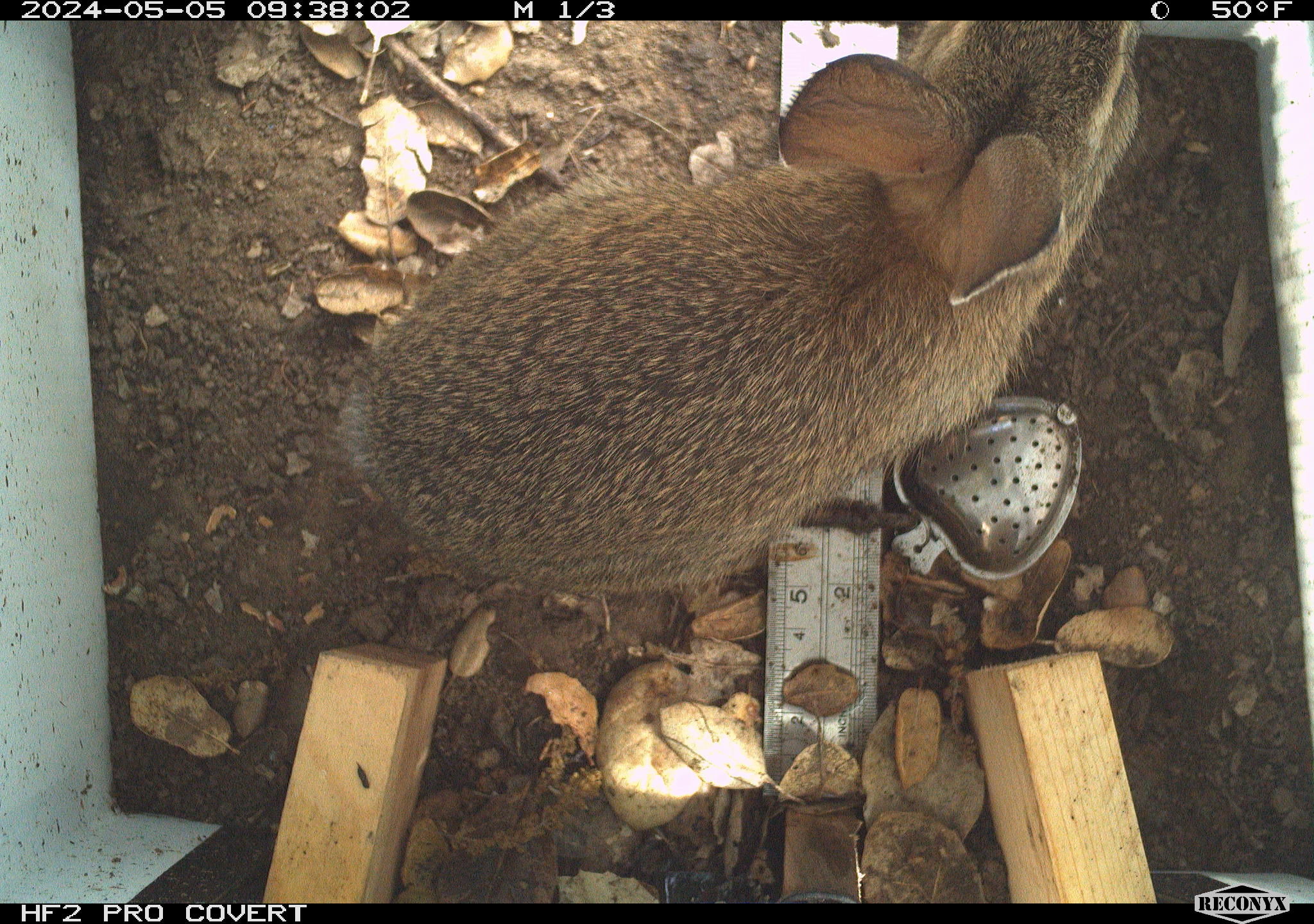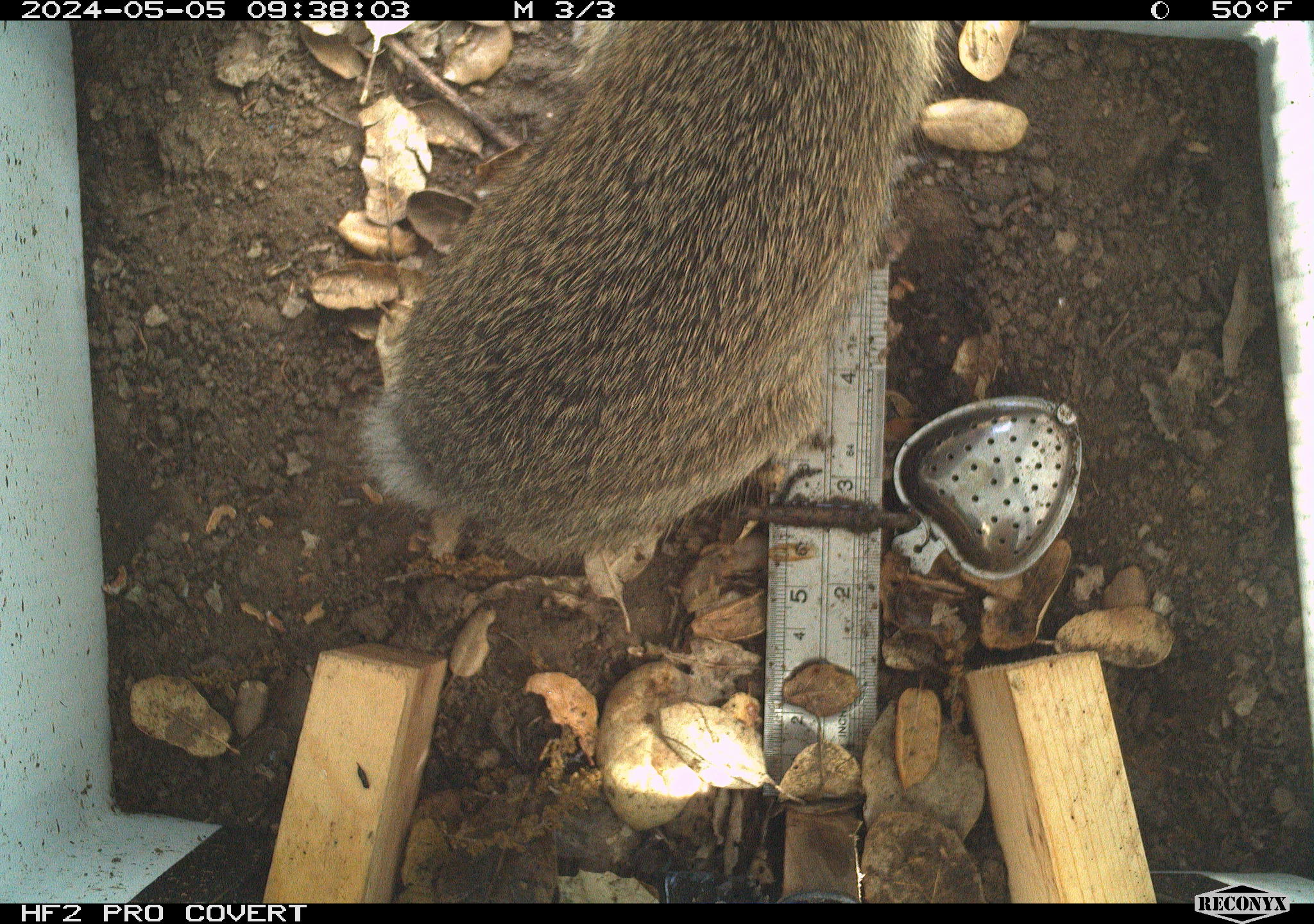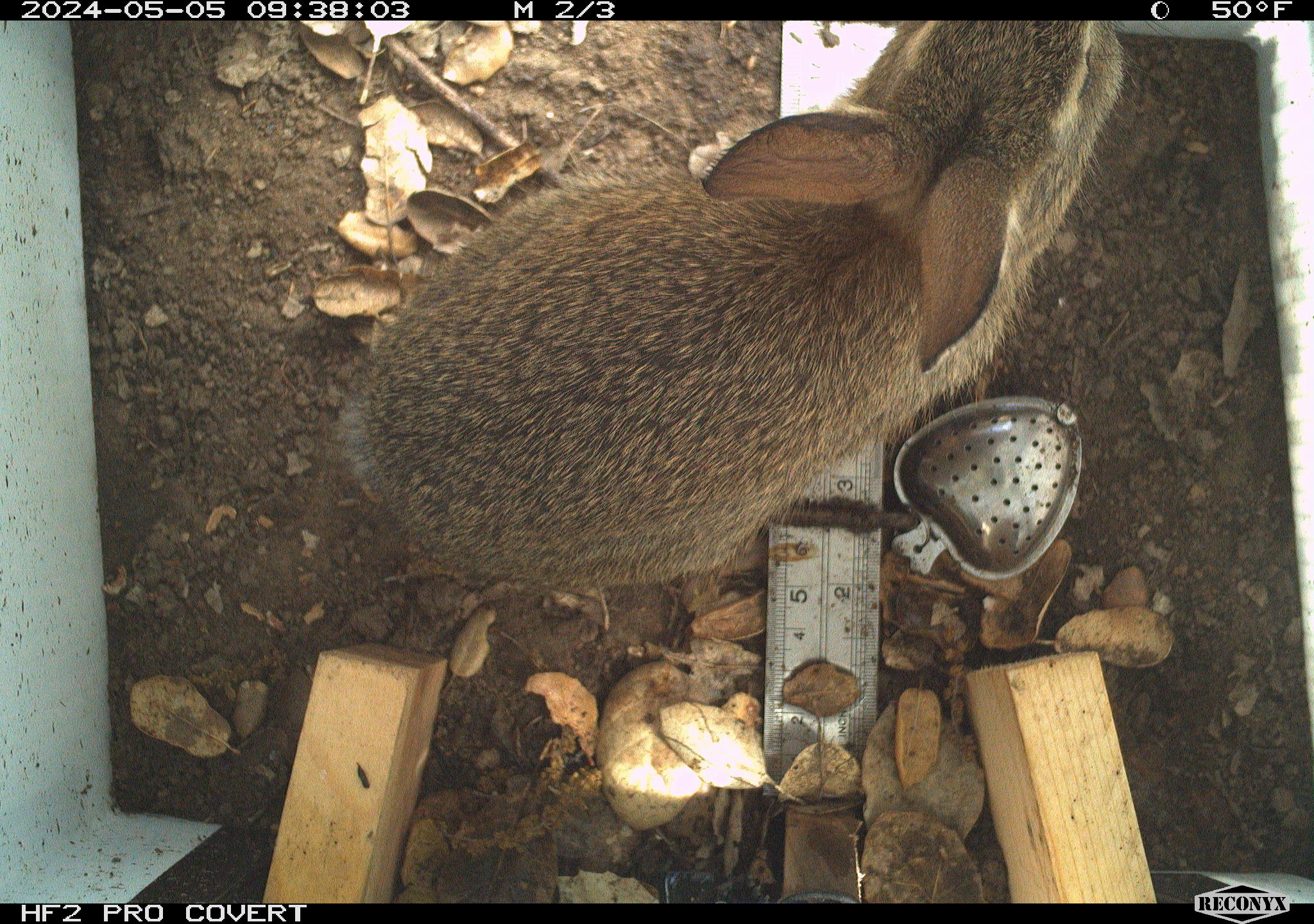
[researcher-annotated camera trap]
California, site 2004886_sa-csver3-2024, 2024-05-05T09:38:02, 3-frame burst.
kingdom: Animalia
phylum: Chordata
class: Mammalia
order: Lagomorpha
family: Leporidae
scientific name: Leporidae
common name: rabbit or hare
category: rabbit and hare family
Rabbit and hare family (rabbit or hare) (Leporidae).